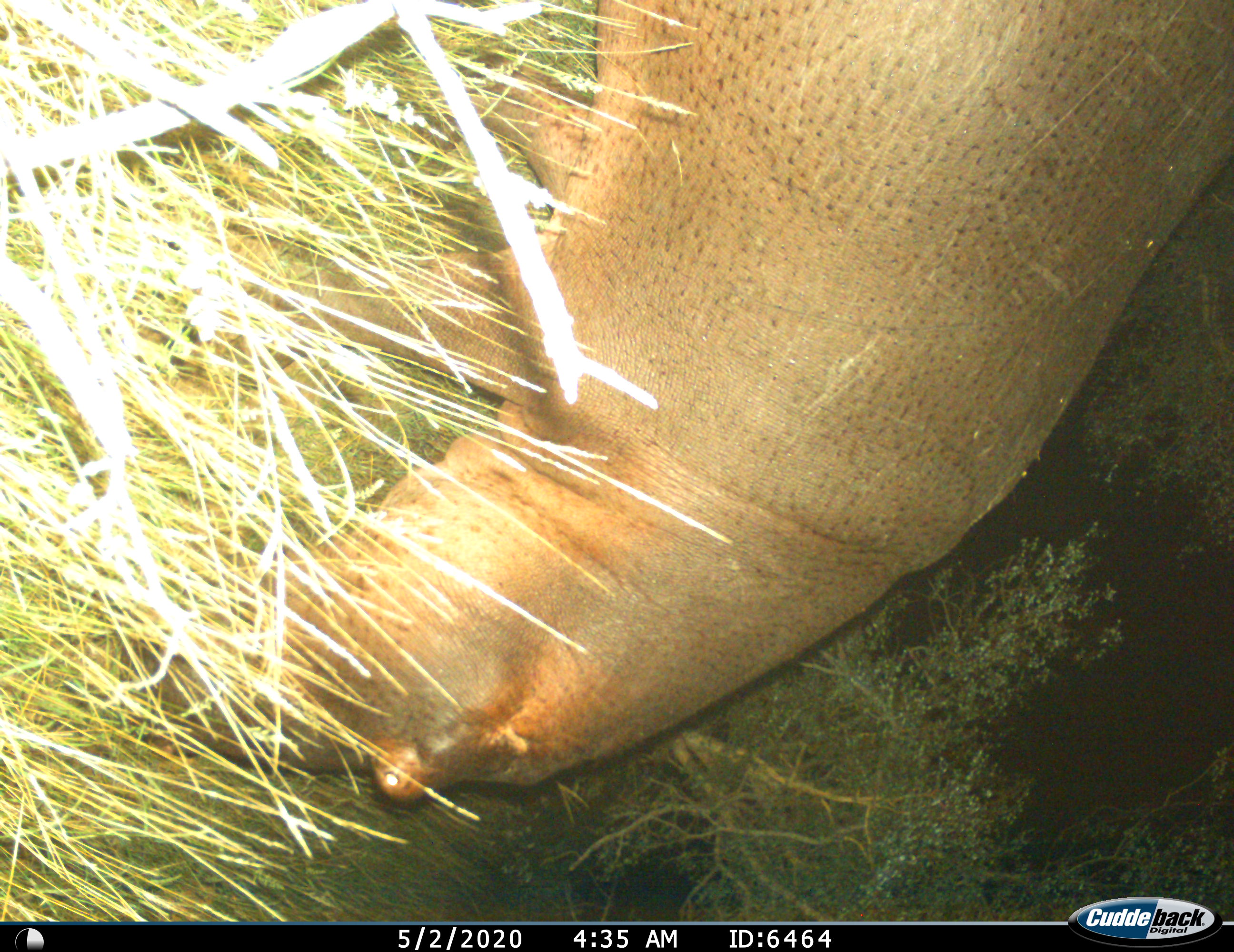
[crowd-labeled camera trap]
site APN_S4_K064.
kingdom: Animalia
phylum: Chordata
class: Mammalia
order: Artiodactyla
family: Hippopotamidae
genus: Hippopotamus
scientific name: Hippopotamus amphibius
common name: hippopotamus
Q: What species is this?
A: Hippopotamus (Hippopotamus amphibius).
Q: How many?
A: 1.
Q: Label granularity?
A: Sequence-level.